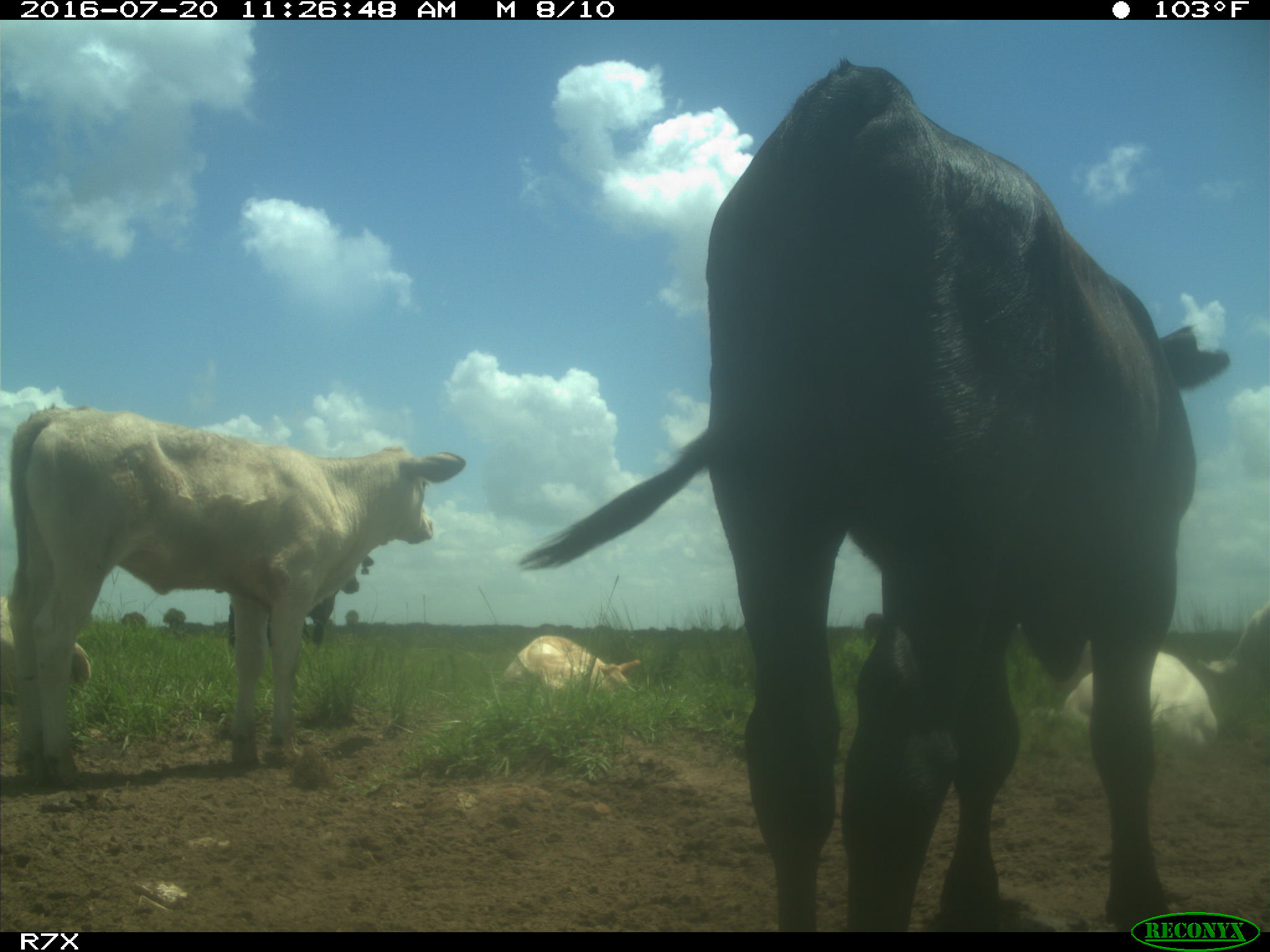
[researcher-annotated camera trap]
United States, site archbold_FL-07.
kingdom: Animalia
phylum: Chordata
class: Mammalia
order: Artiodactyla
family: Bovidae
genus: Bos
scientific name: Bos taurus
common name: domestic cow